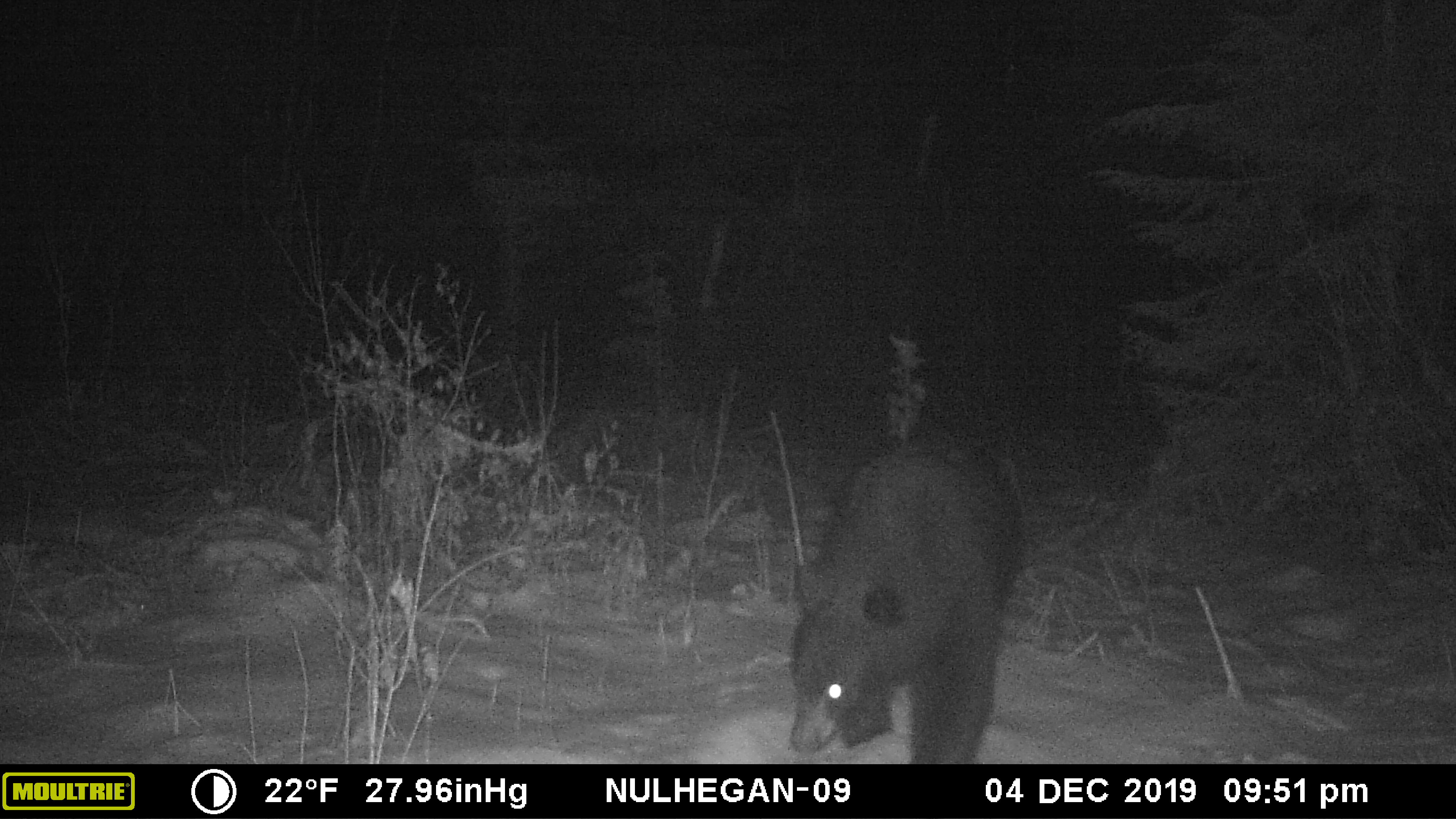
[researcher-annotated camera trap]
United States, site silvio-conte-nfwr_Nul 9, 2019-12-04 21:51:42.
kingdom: Animalia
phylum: Chordata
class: Mammalia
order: Carnivora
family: Ursidae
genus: Ursus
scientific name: Ursus americanus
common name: black bear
Black bear (Ursus americanus).